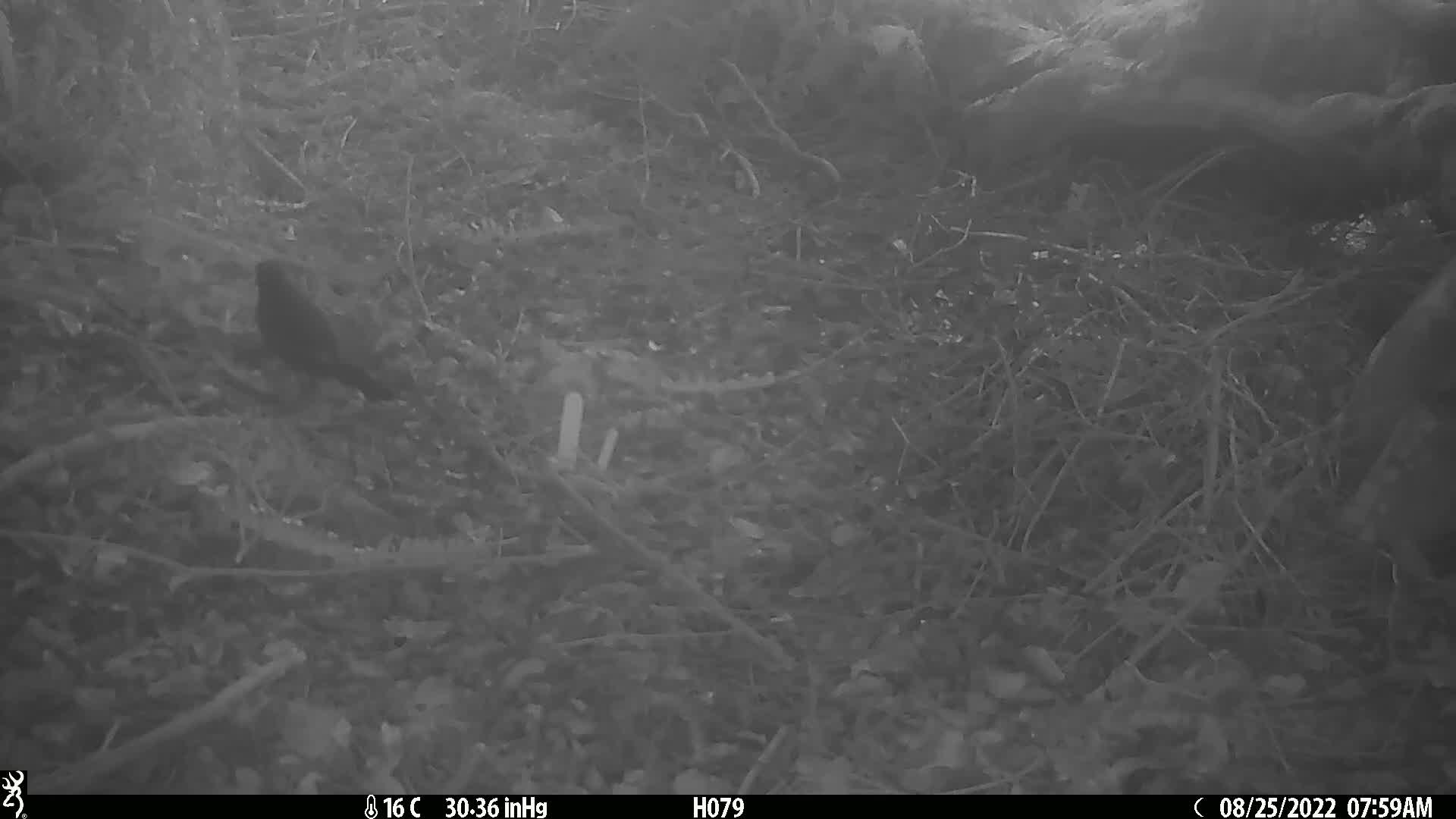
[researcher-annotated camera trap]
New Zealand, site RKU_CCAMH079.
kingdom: Animalia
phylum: Chordata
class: Aves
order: Passeriformes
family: Turdidae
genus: Turdus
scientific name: Turdus merula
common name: eurasian blackbird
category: blackbird